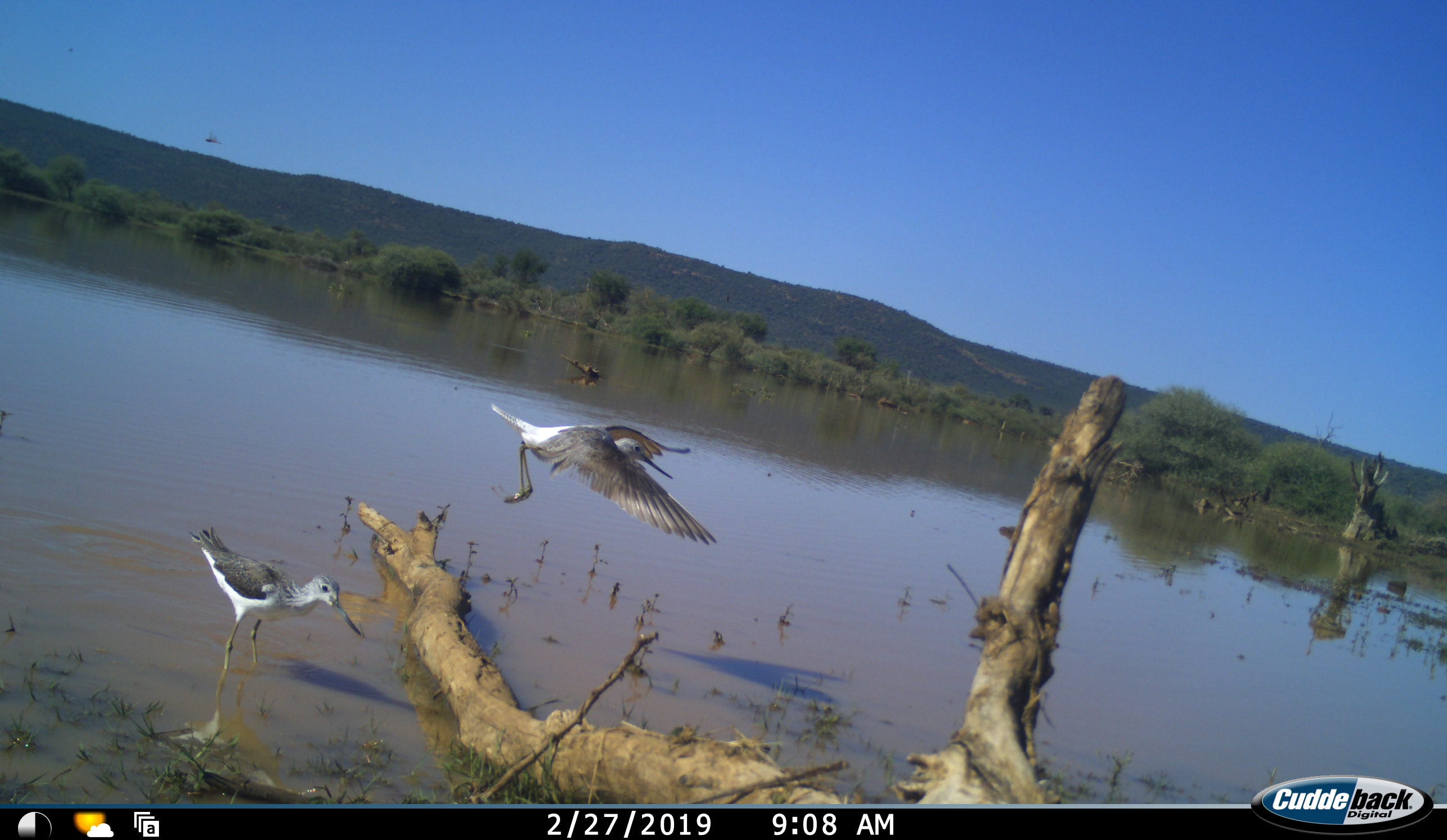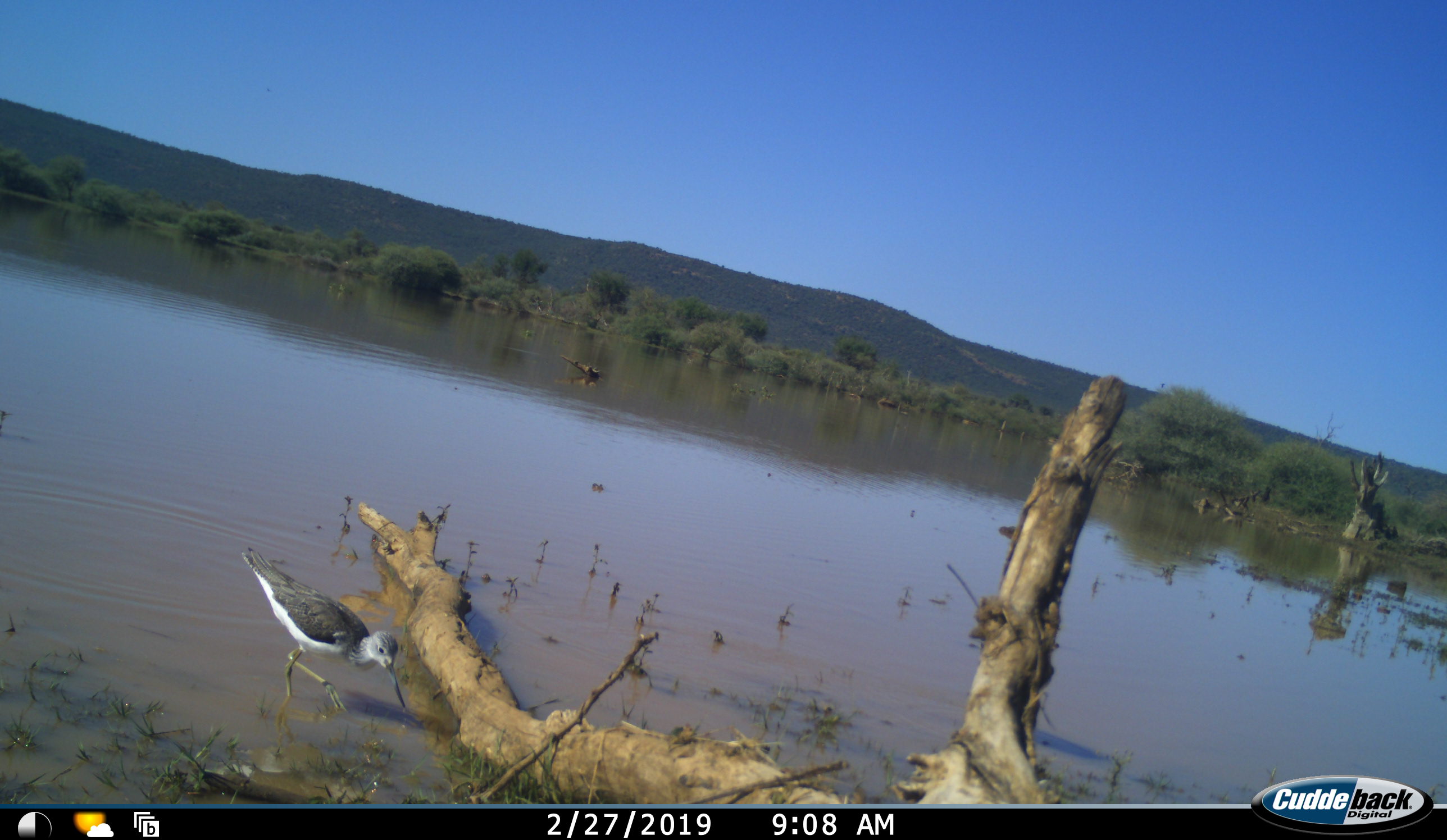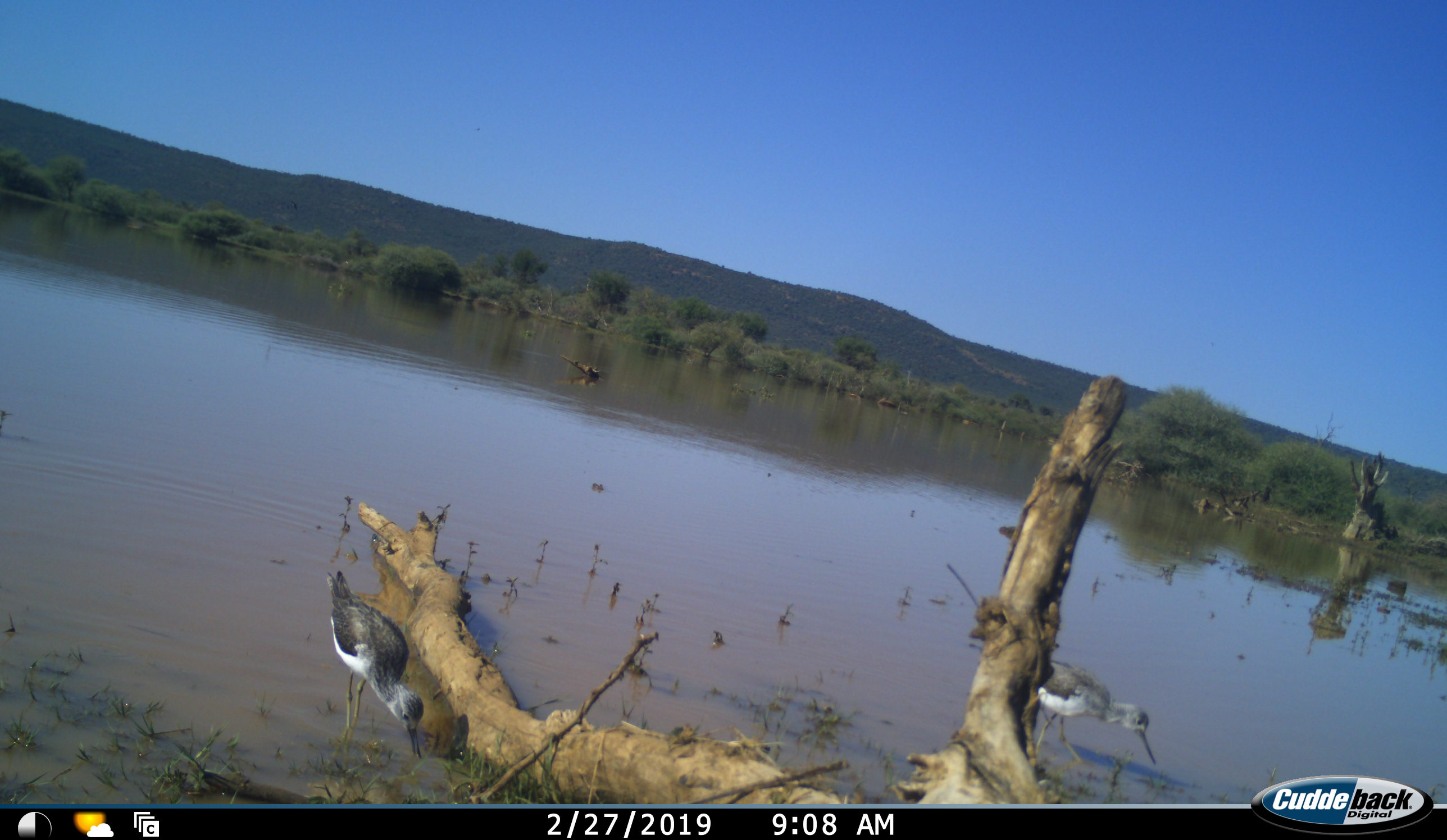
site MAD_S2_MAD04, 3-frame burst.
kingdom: Animalia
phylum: Chordata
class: Aves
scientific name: Aves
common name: bird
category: birdother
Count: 2.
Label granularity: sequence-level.